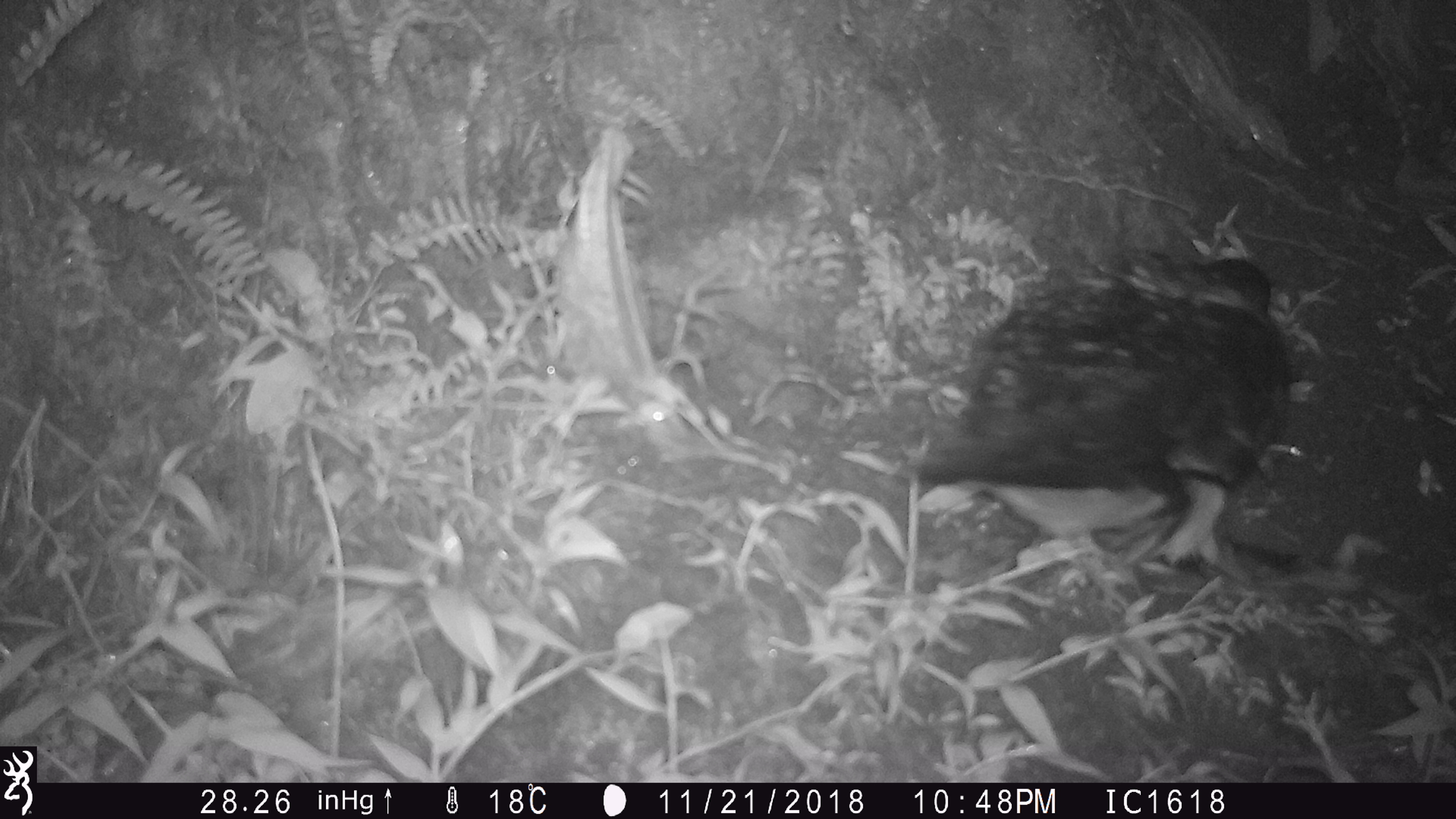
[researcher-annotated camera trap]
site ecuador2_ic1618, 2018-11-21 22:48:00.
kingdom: Animalia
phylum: Chordata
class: Aves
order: Procellariiformes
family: Procellariidae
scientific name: Procellariidae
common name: petrel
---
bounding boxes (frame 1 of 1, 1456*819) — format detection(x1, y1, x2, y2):
petrel: detection(904, 233, 1362, 606)